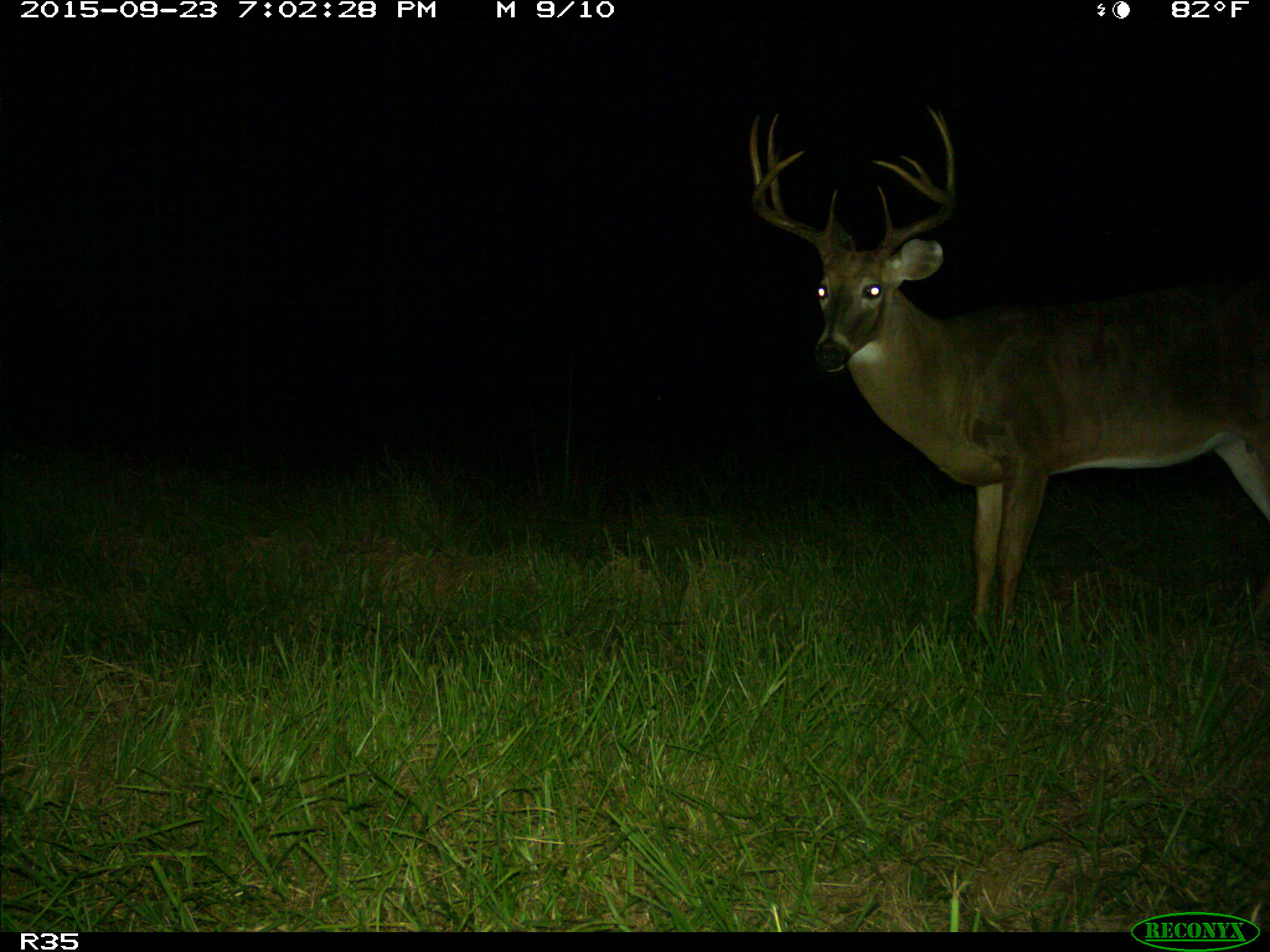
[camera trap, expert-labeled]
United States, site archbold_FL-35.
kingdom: Animalia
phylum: Chordata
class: Mammalia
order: Artiodactyla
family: Cervidae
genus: Odocoileus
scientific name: Odocoileus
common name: deer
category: unidentified deer